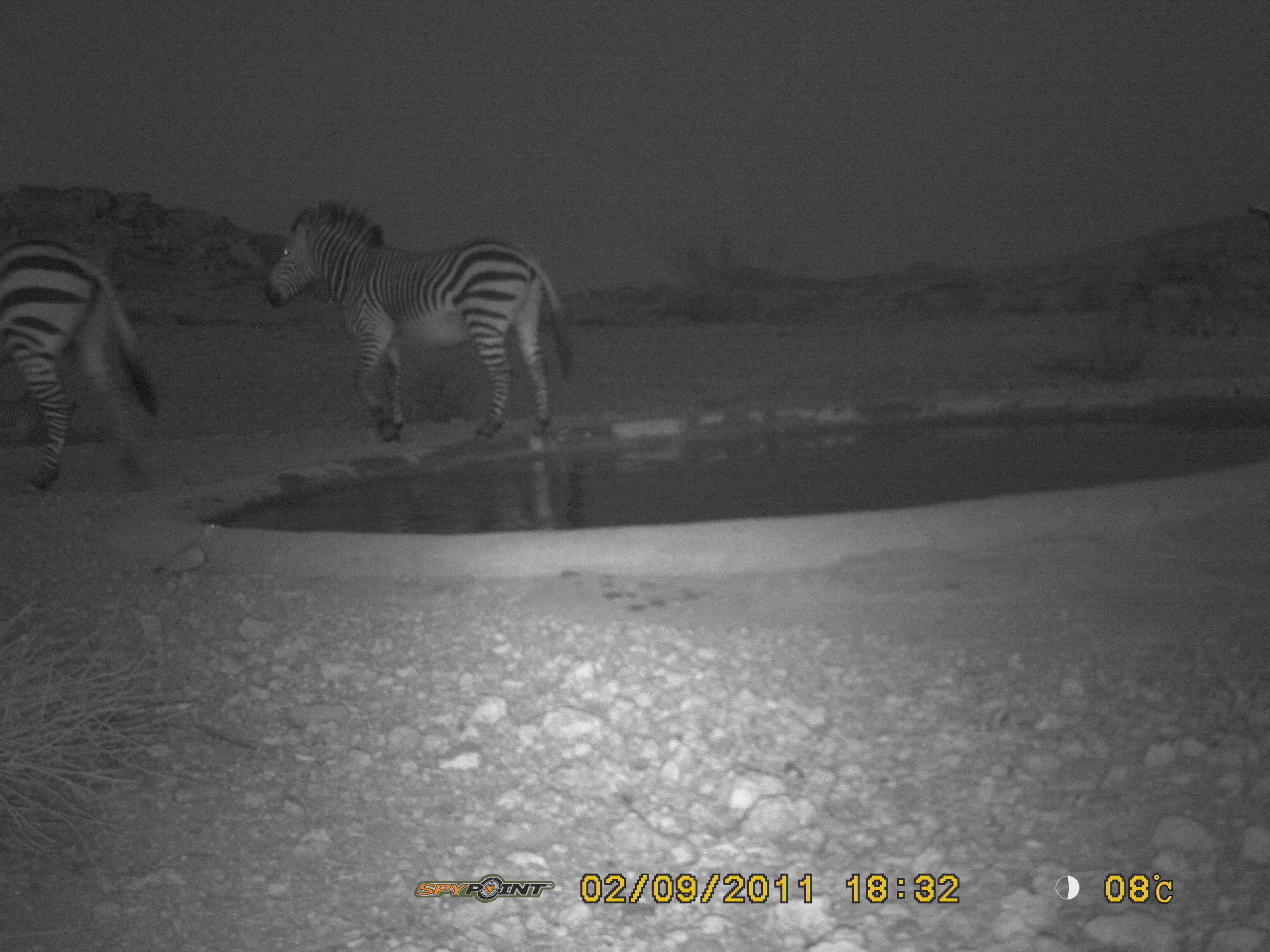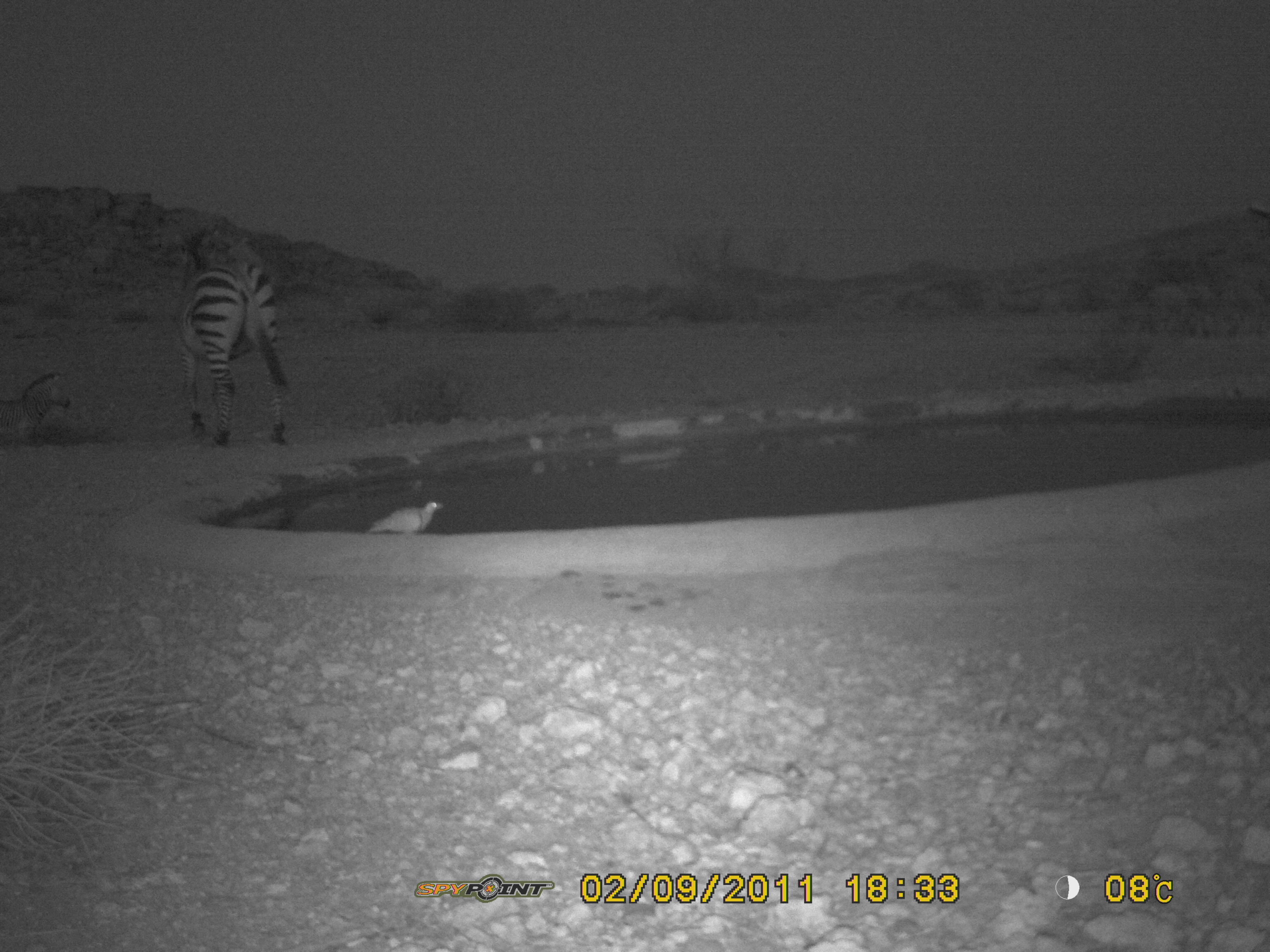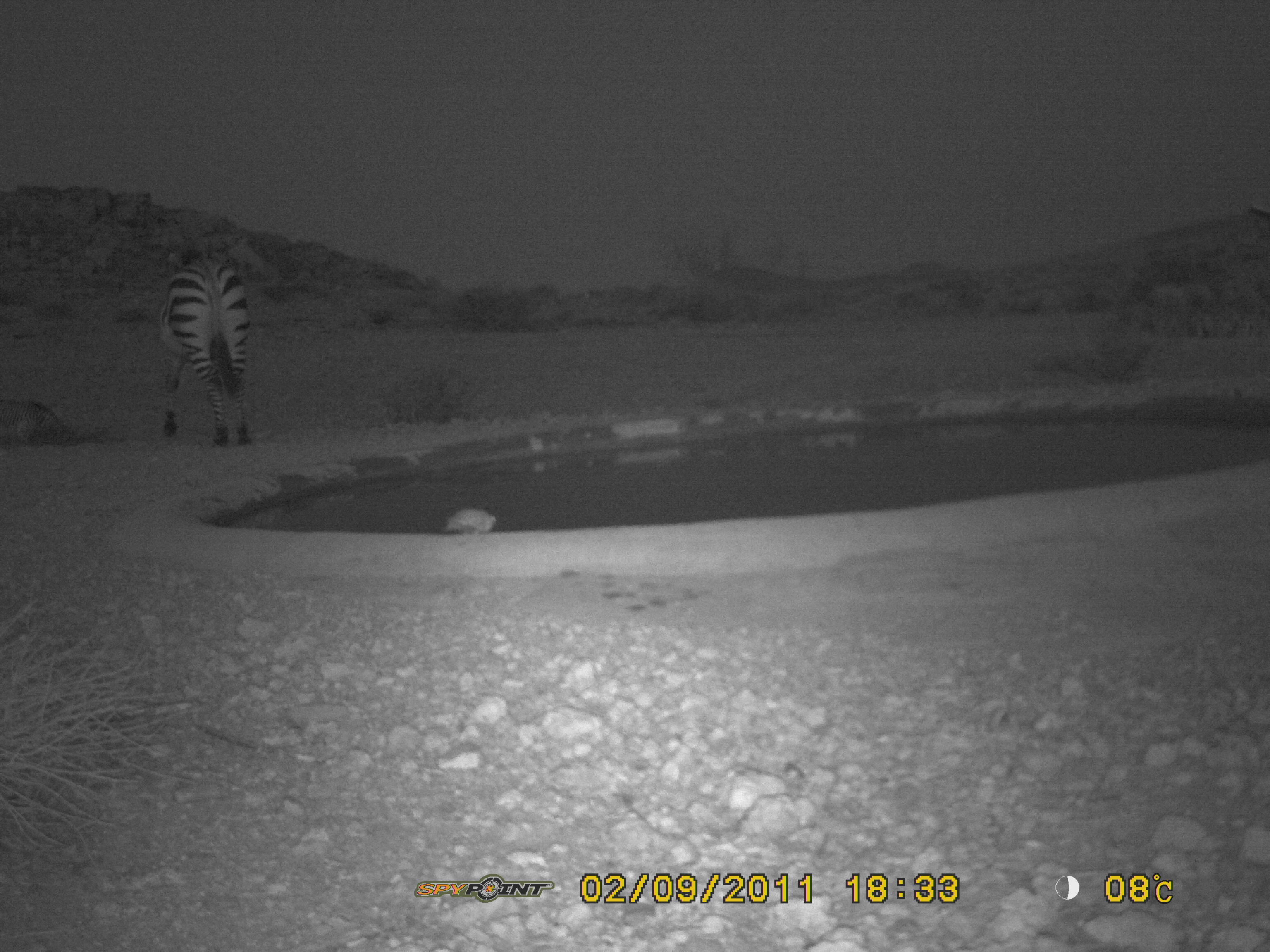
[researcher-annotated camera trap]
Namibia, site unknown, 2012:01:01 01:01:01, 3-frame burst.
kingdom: Animalia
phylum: Chordata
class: Mammalia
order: Perissodactyla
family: Equidae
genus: Equus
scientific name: Equus zebra hartmannae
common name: hartmann's mountain zebra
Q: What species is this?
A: Equus zebra hartmannae (hartmann's mountain zebra).